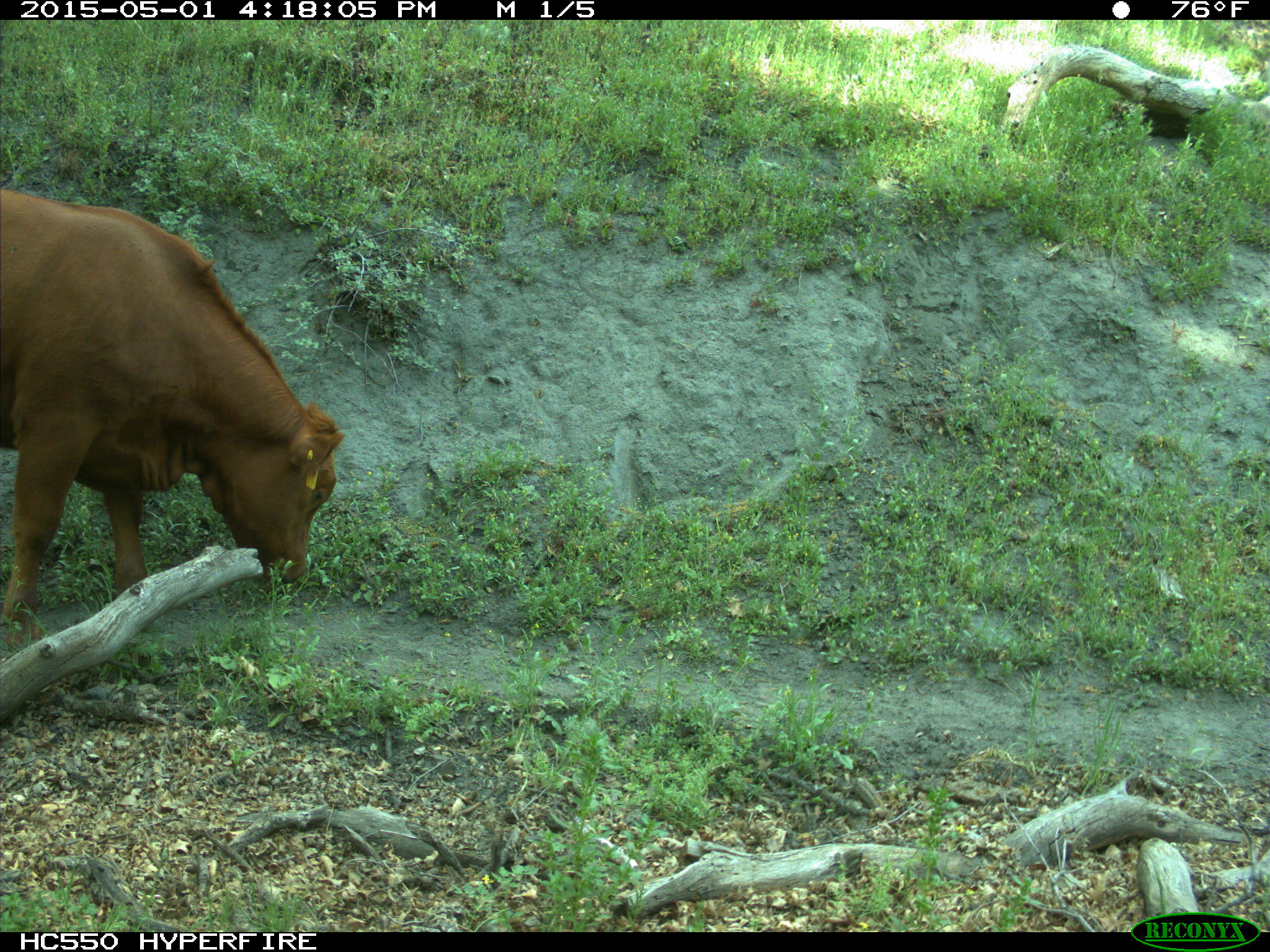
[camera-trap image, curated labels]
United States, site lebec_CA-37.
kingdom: Animalia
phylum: Chordata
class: Mammalia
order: Artiodactyla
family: Bovidae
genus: Bos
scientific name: Bos taurus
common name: domestic cow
Bos taurus (domestic cow).